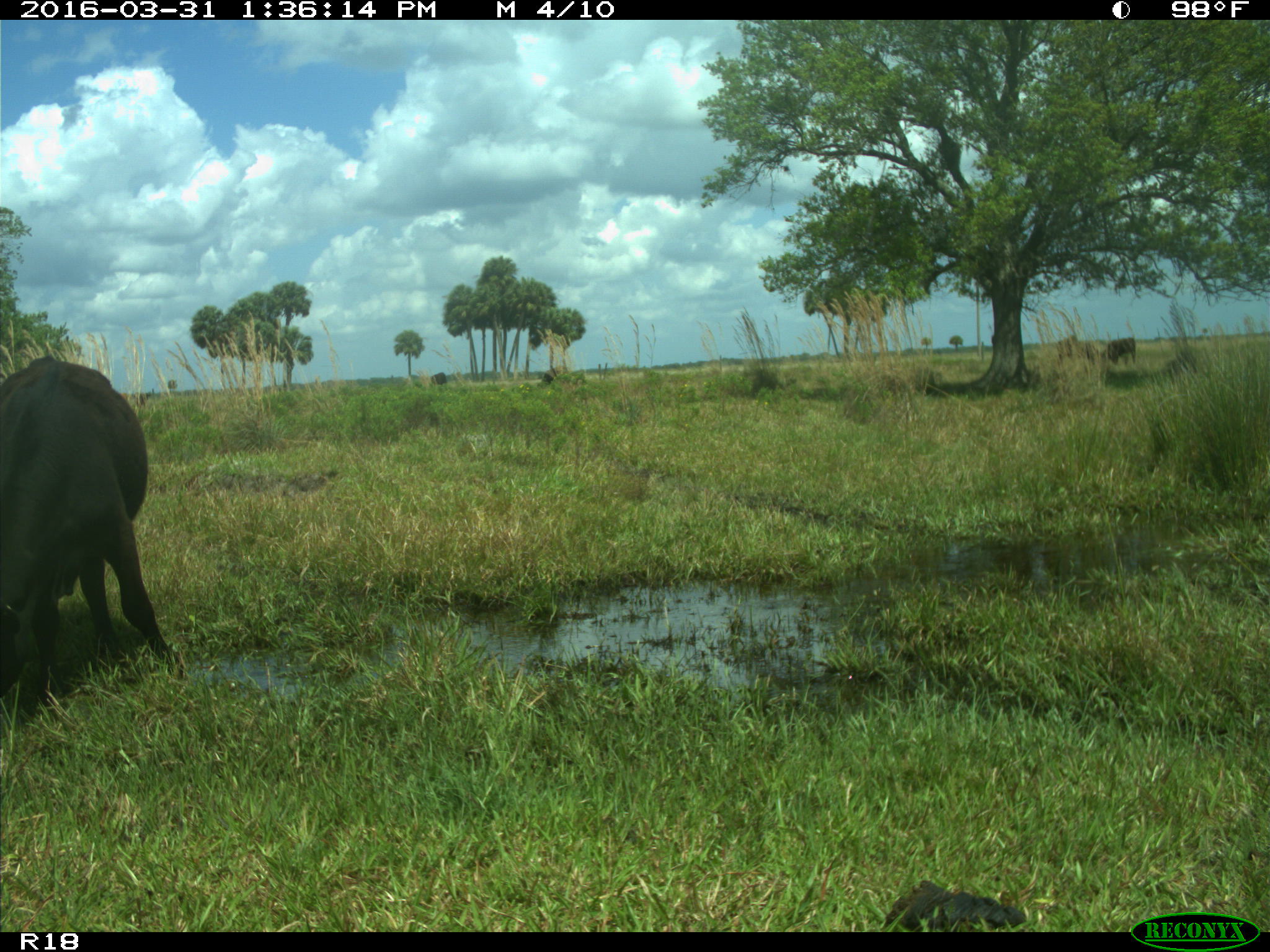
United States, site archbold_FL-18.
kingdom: Animalia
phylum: Chordata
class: Mammalia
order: Artiodactyla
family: Bovidae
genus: Bos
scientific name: Bos taurus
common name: domestic cow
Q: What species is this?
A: Bos taurus (domestic cow).